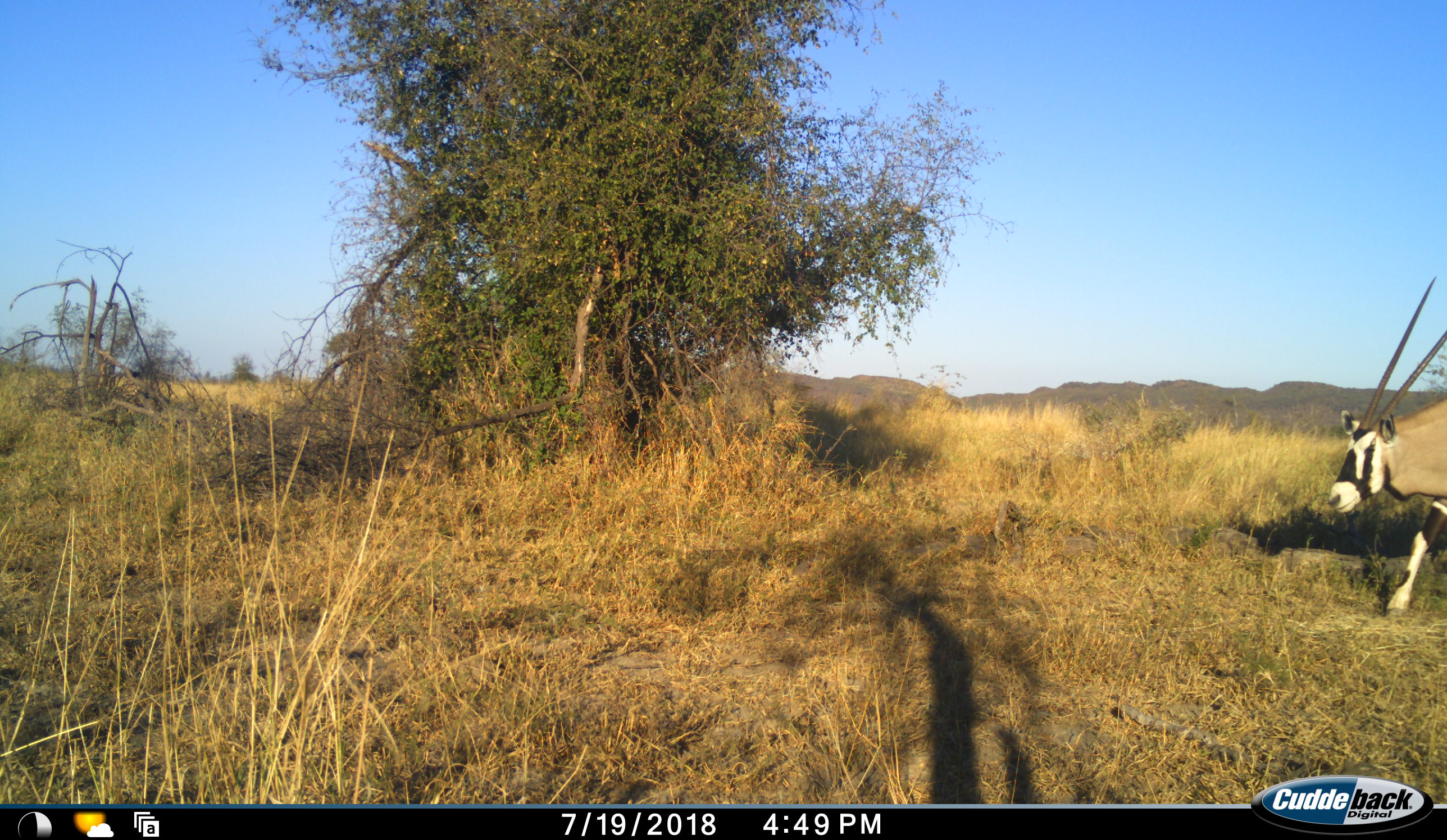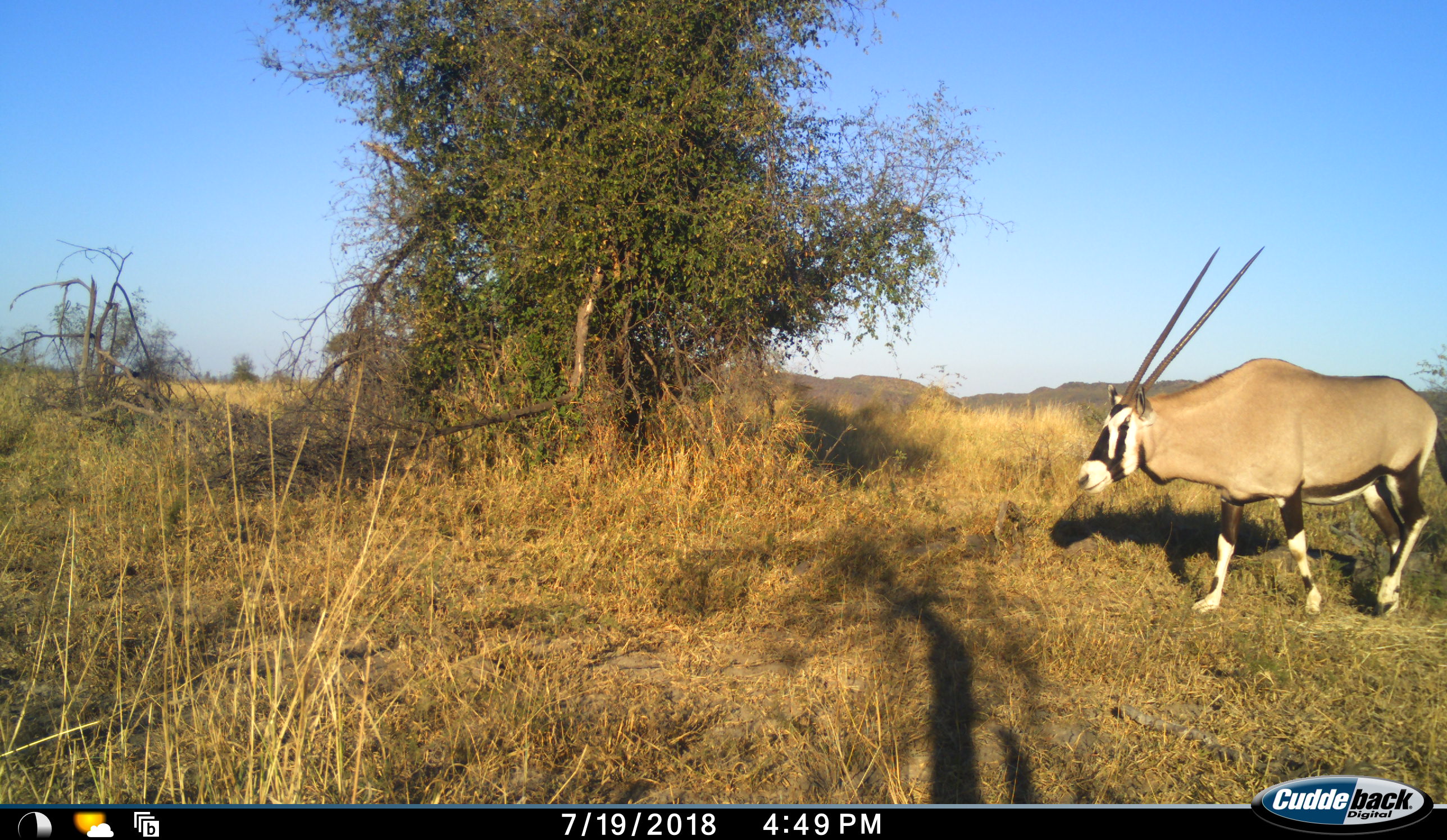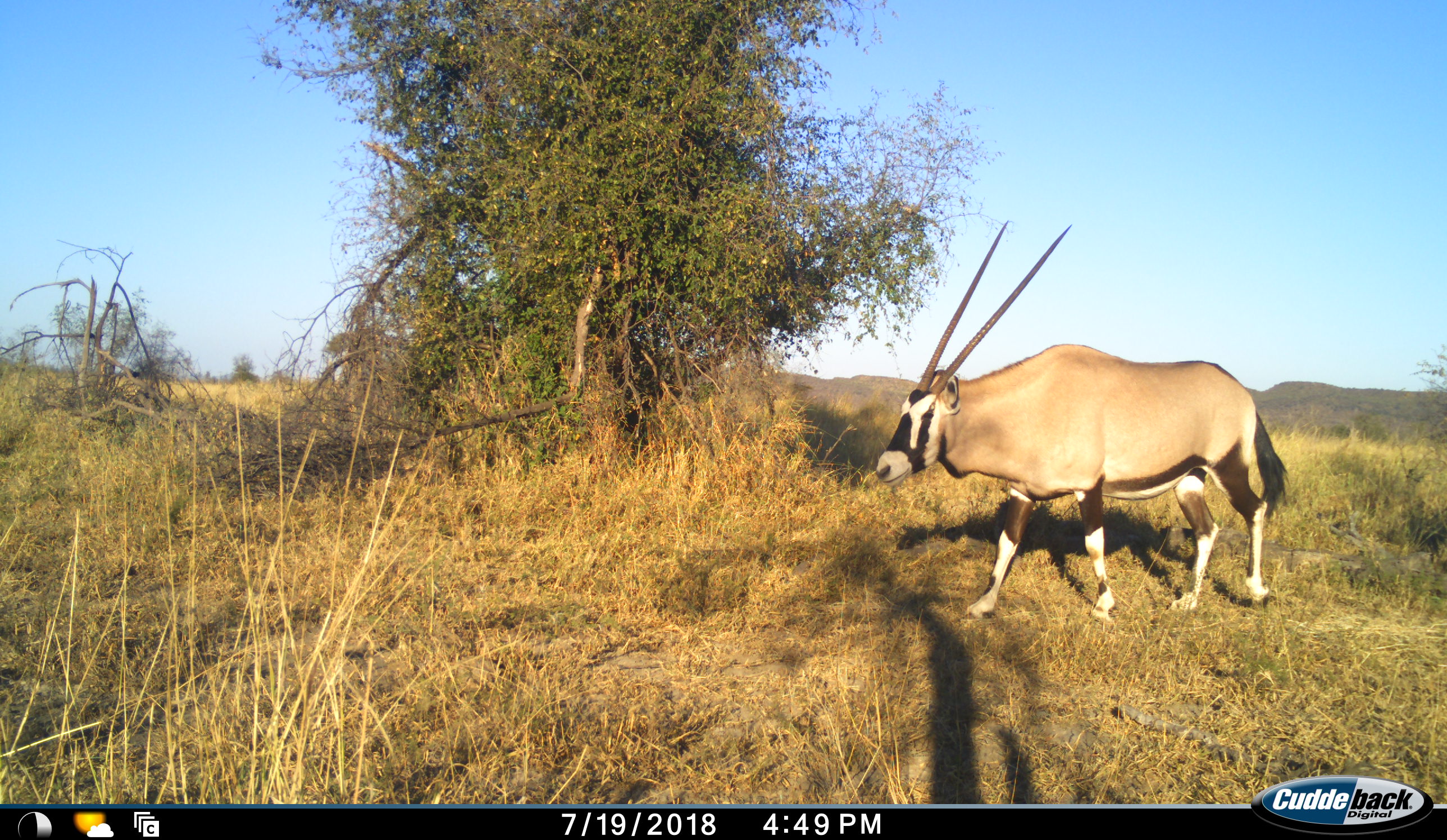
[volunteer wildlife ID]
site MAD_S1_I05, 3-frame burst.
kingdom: Animalia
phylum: Chordata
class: Mammalia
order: Artiodactyla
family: Bovidae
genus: Oryx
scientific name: Oryx gazella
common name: gemsbok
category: oryx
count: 1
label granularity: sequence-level